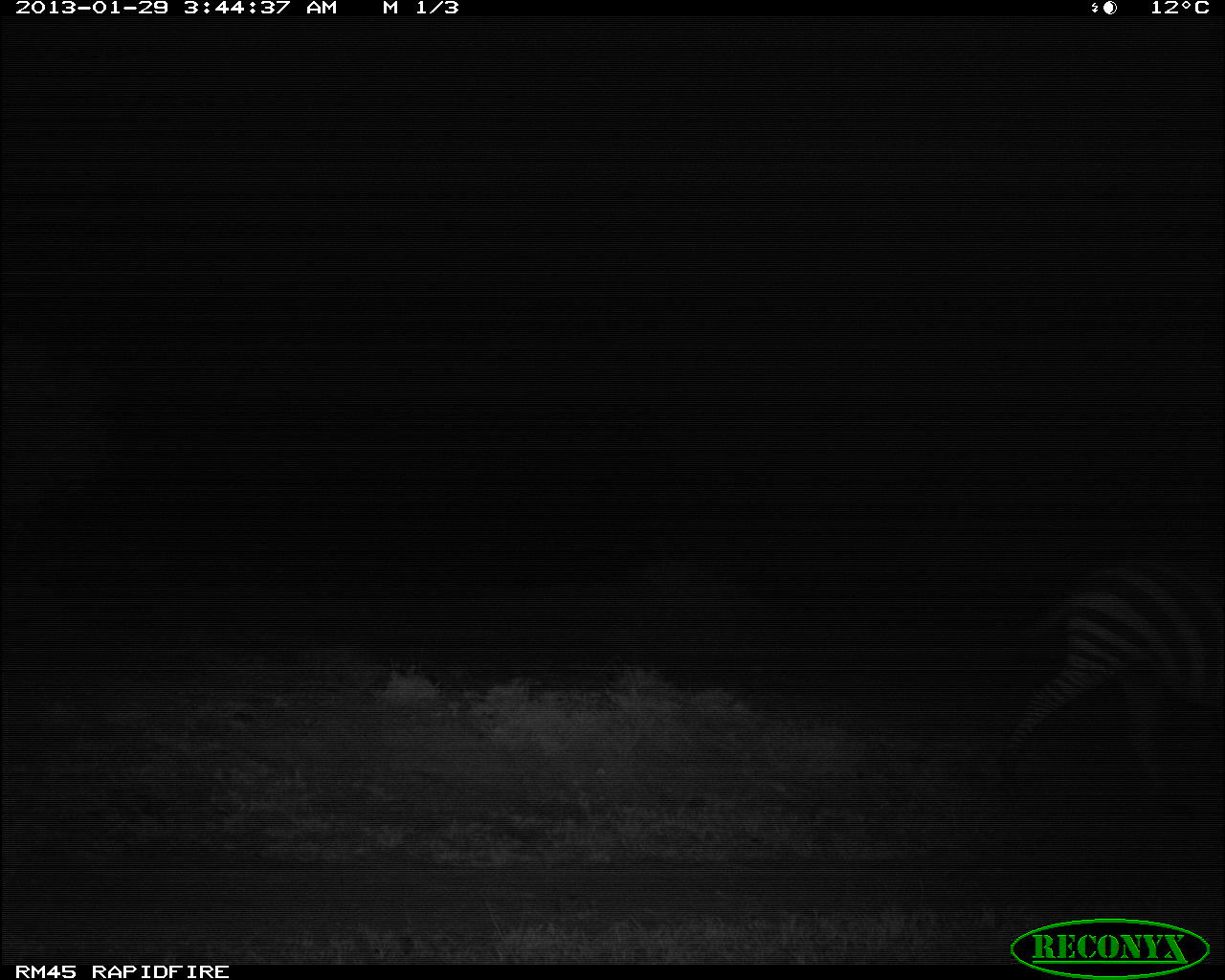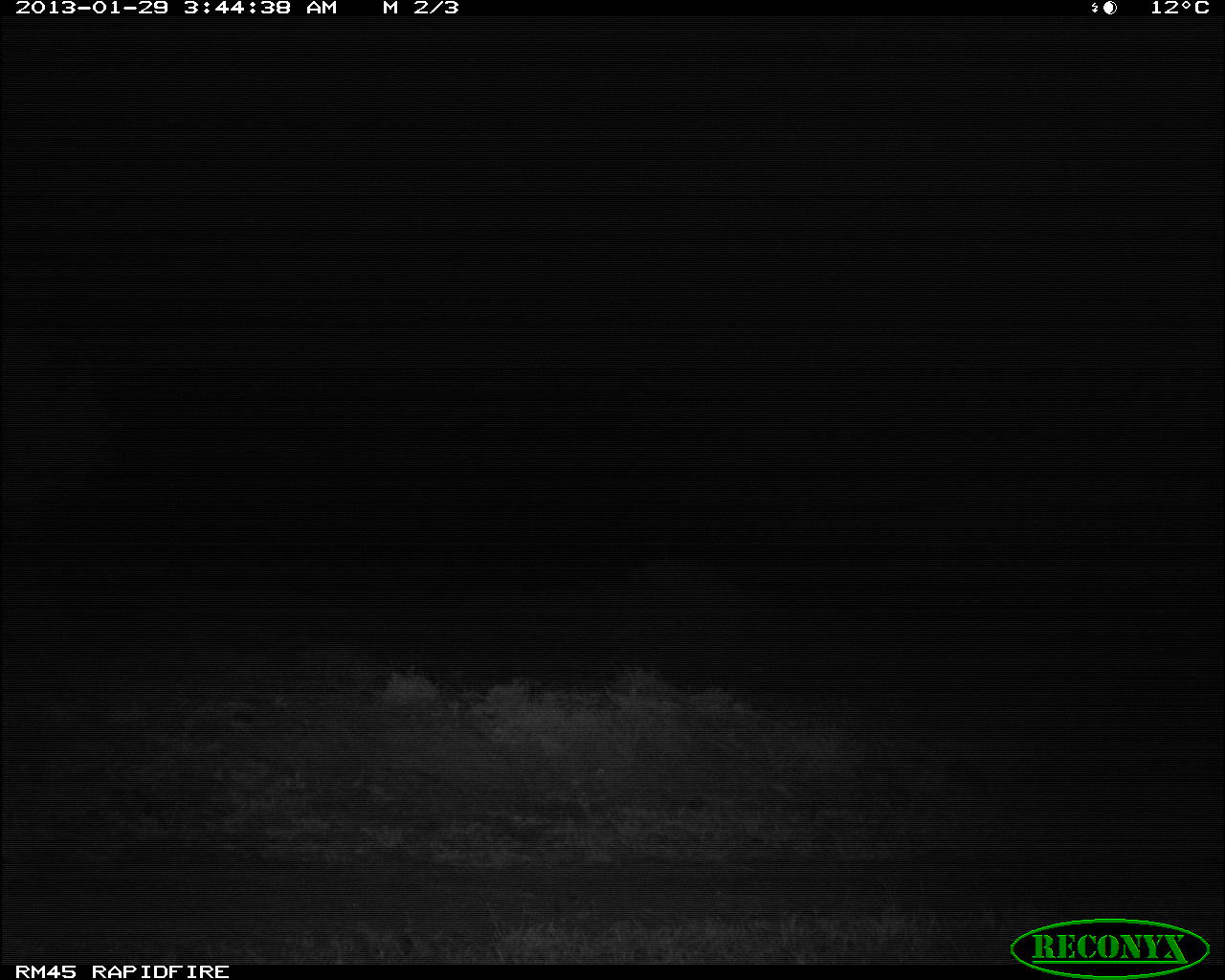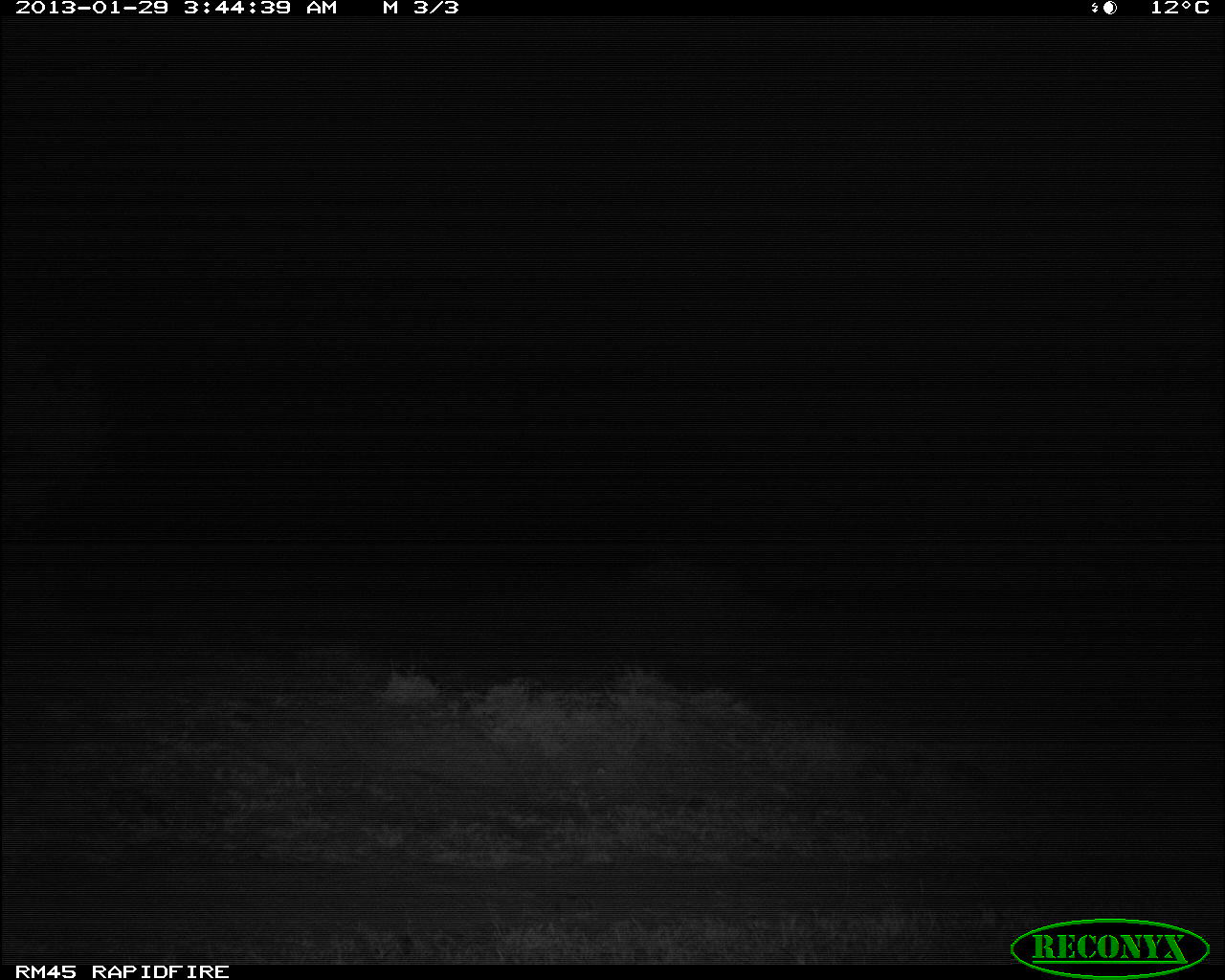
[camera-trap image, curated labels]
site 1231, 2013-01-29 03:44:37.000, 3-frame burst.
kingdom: Animalia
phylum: Chordata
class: Mammalia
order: Perissodactyla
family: Equidae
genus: Equus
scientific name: Equus quagga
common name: plains zebra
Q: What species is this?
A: Equus quagga (plains zebra).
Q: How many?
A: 1.